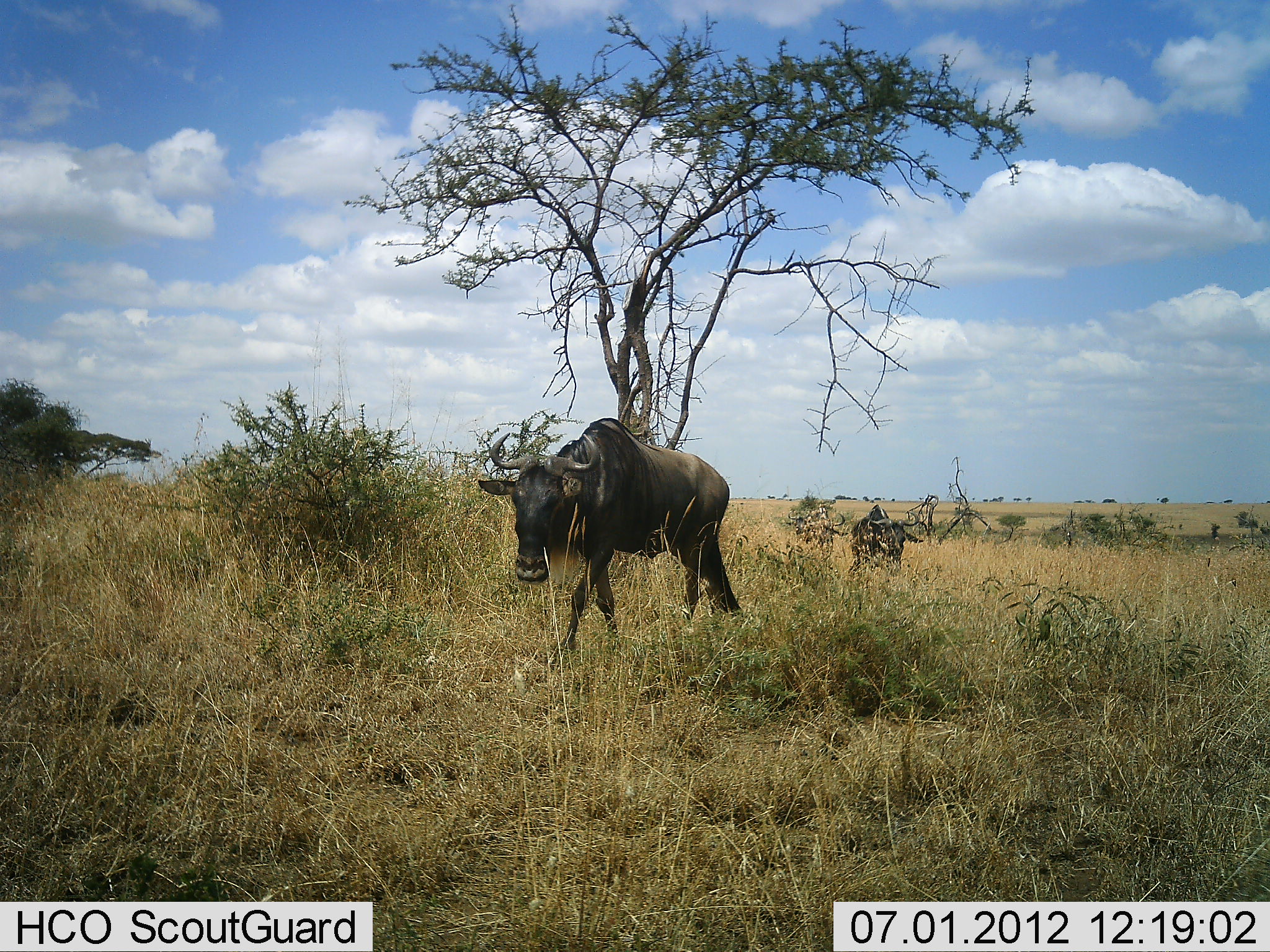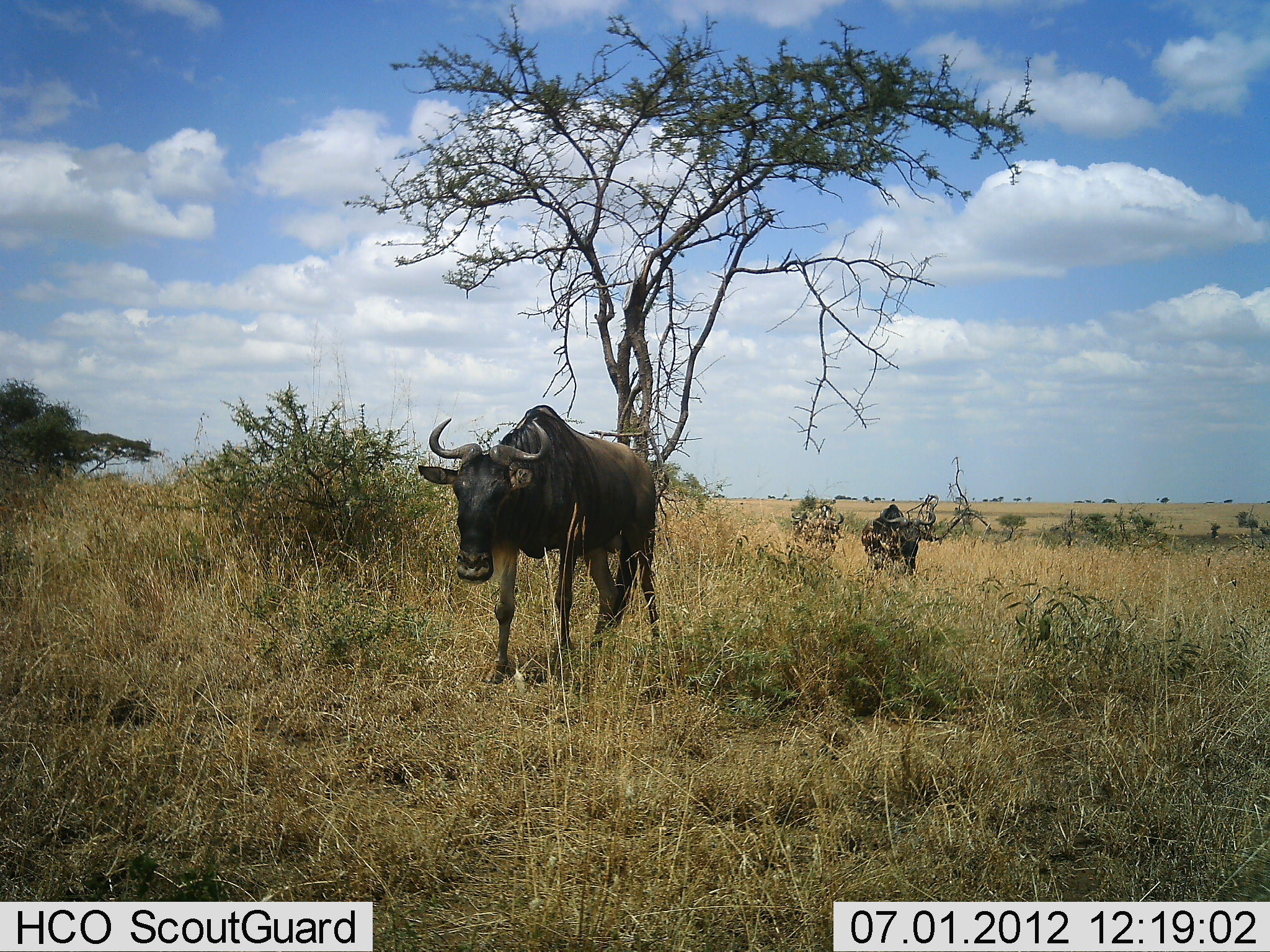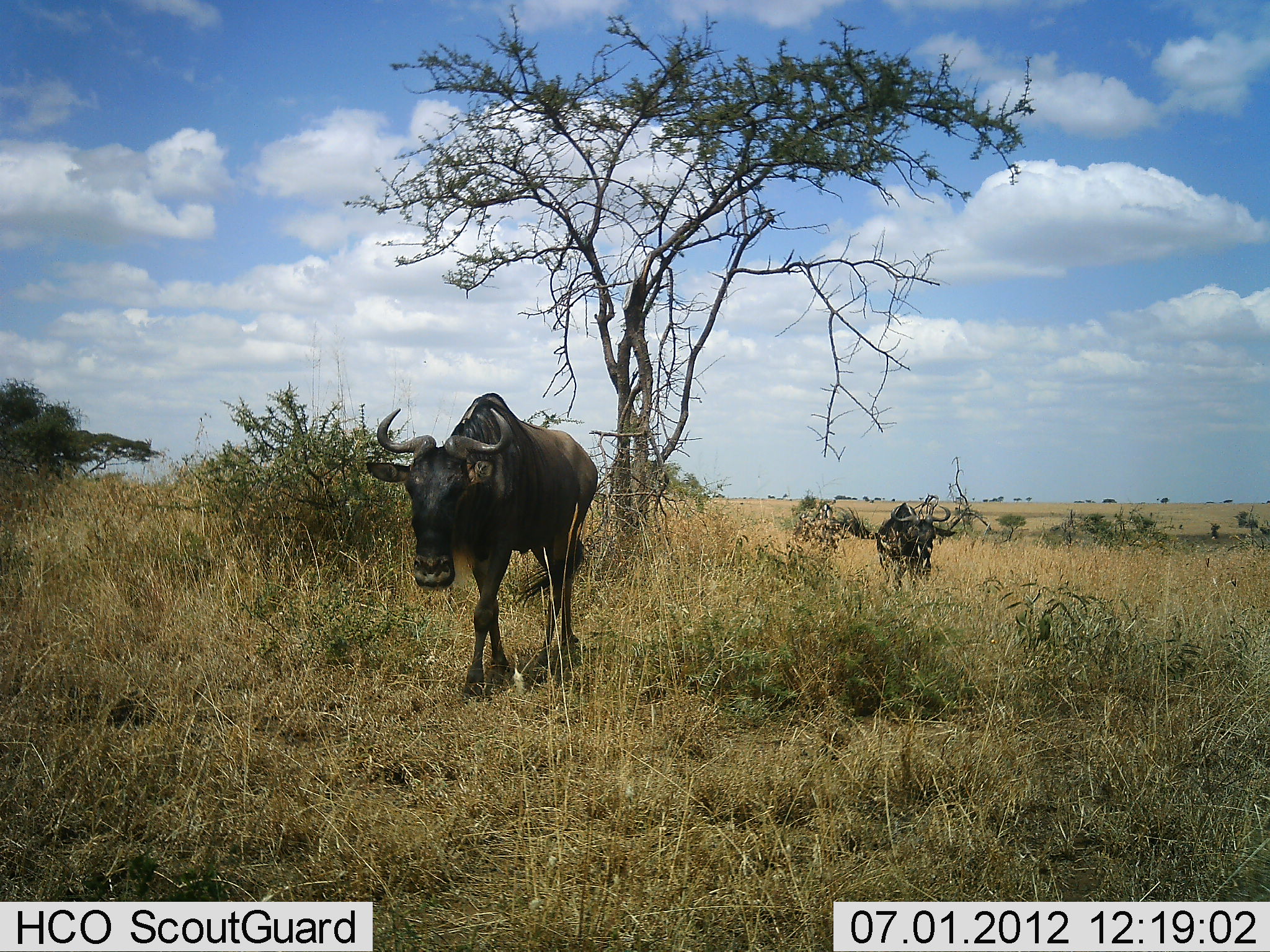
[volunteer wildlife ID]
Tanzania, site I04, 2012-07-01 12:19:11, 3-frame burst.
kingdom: Animalia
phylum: Chordata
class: Mammalia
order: Artiodactyla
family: Bovidae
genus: Connochaetes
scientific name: Connochaetes taurinus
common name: blue wildebeest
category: wildebeest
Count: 3.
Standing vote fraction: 10%.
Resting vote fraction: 0%.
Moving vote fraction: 100%.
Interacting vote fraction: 0%.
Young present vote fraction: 0%.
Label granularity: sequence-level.